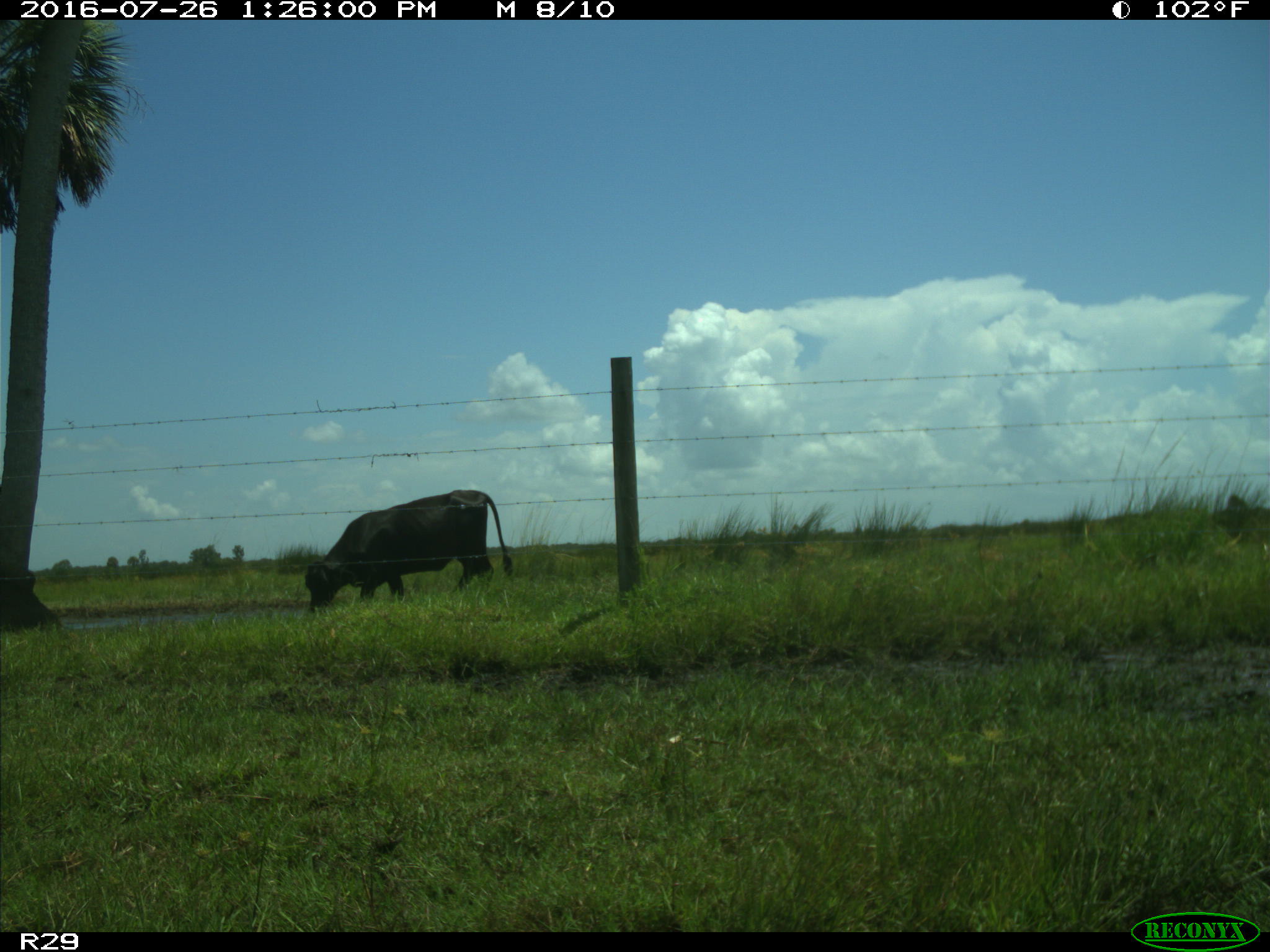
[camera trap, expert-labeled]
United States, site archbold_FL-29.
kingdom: Animalia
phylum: Chordata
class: Mammalia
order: Artiodactyla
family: Bovidae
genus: Bos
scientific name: Bos taurus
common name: domestic cow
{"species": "Bos taurus (domestic cow)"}